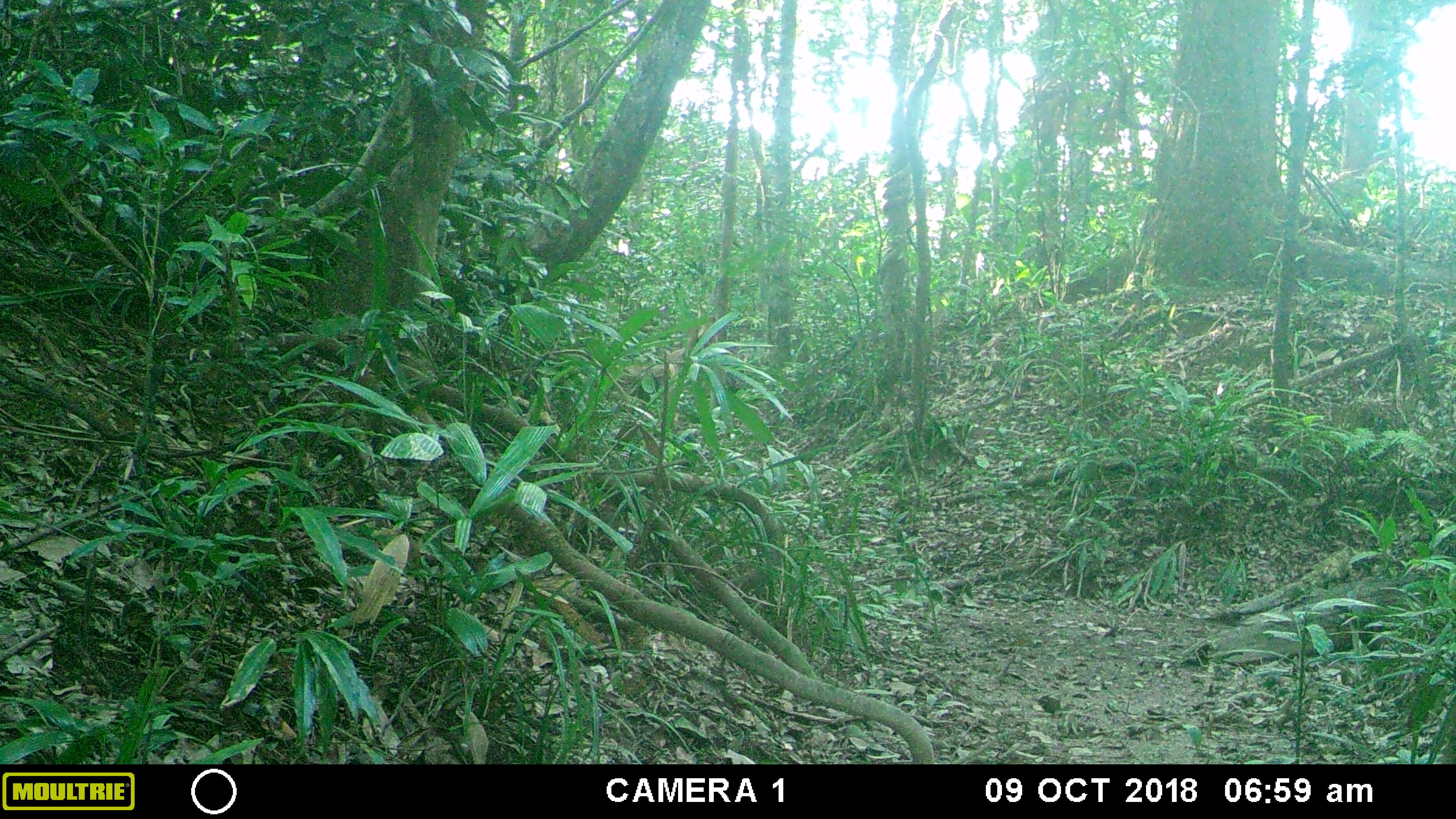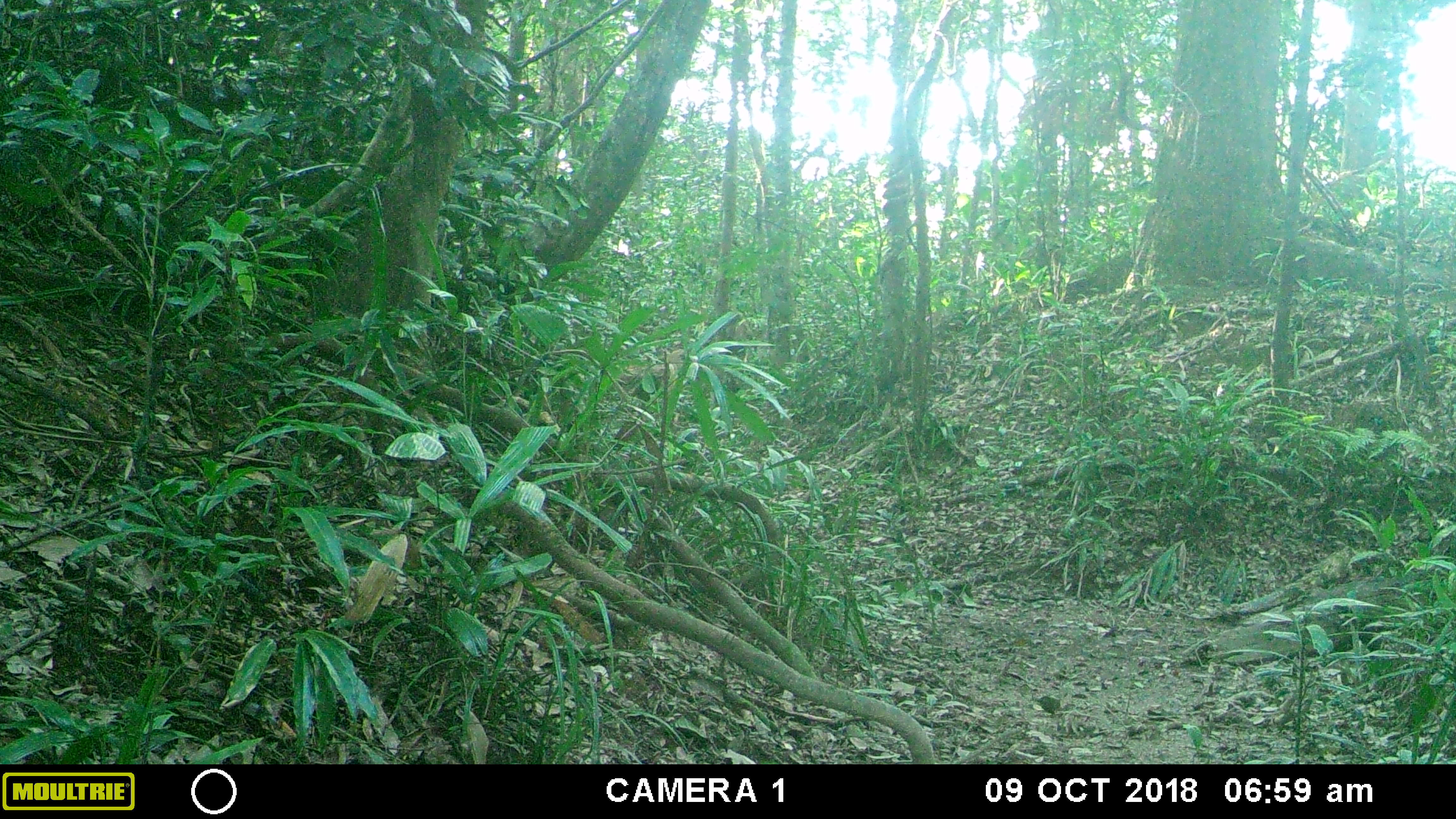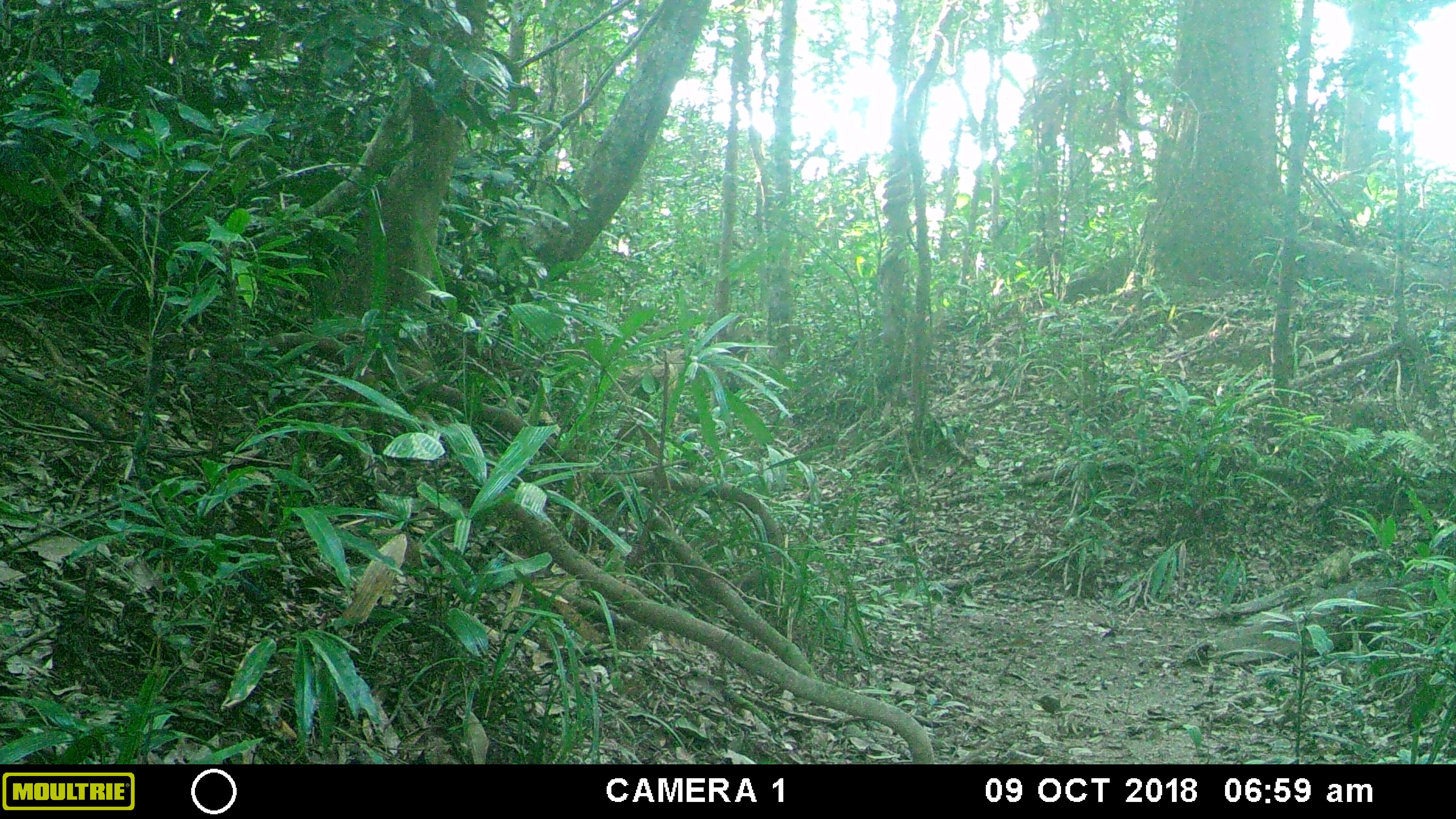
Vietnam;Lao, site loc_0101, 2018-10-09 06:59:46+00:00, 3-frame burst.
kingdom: Animalia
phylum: Chordata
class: Mammalia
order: Primates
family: Cercopithecidae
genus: Macaca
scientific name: Macaca arctoides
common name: stump-tailed macaque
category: stump tailed macaque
Stump tailed macaque (stump-tailed macaque) (Macaca arctoides). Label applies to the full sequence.